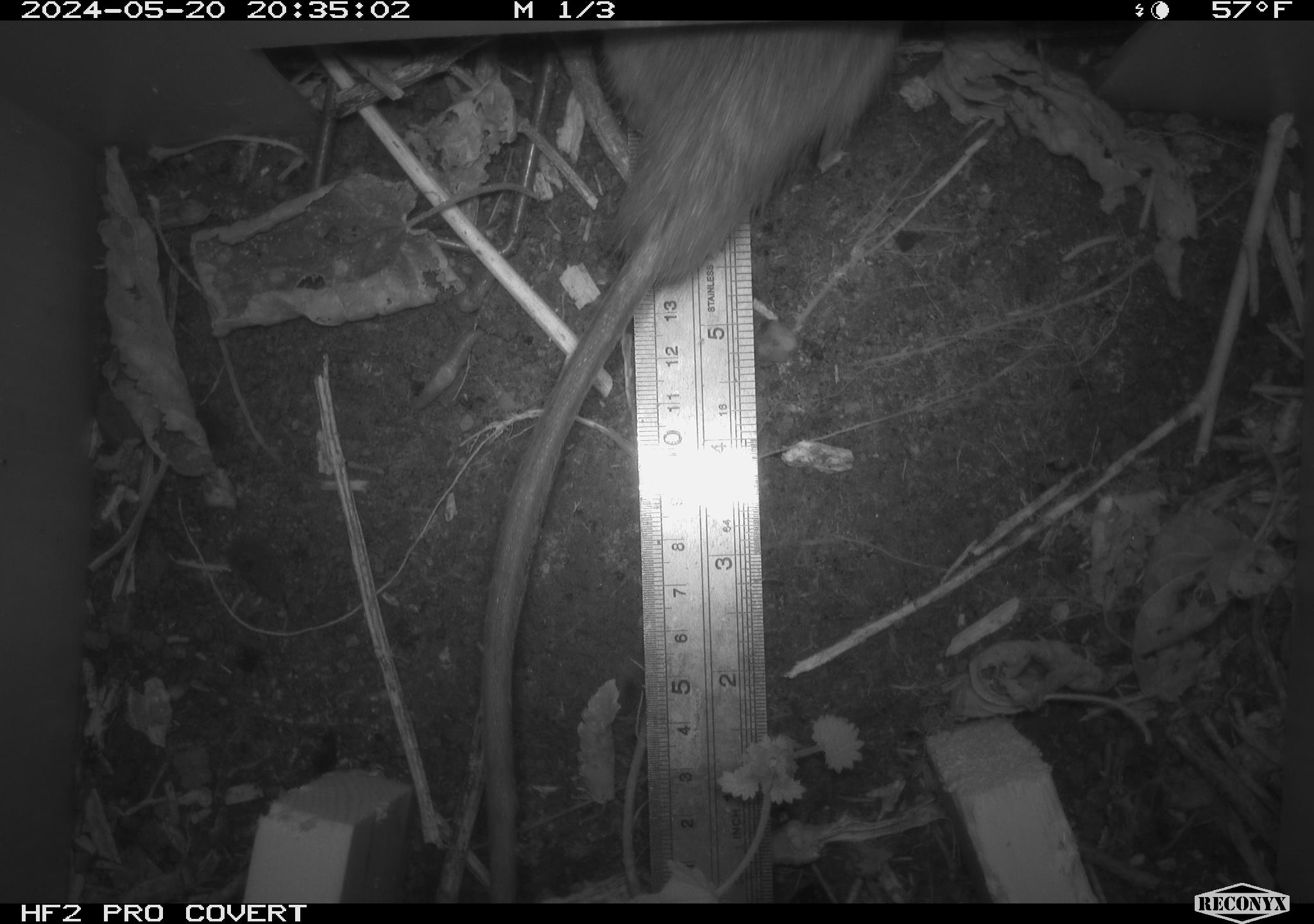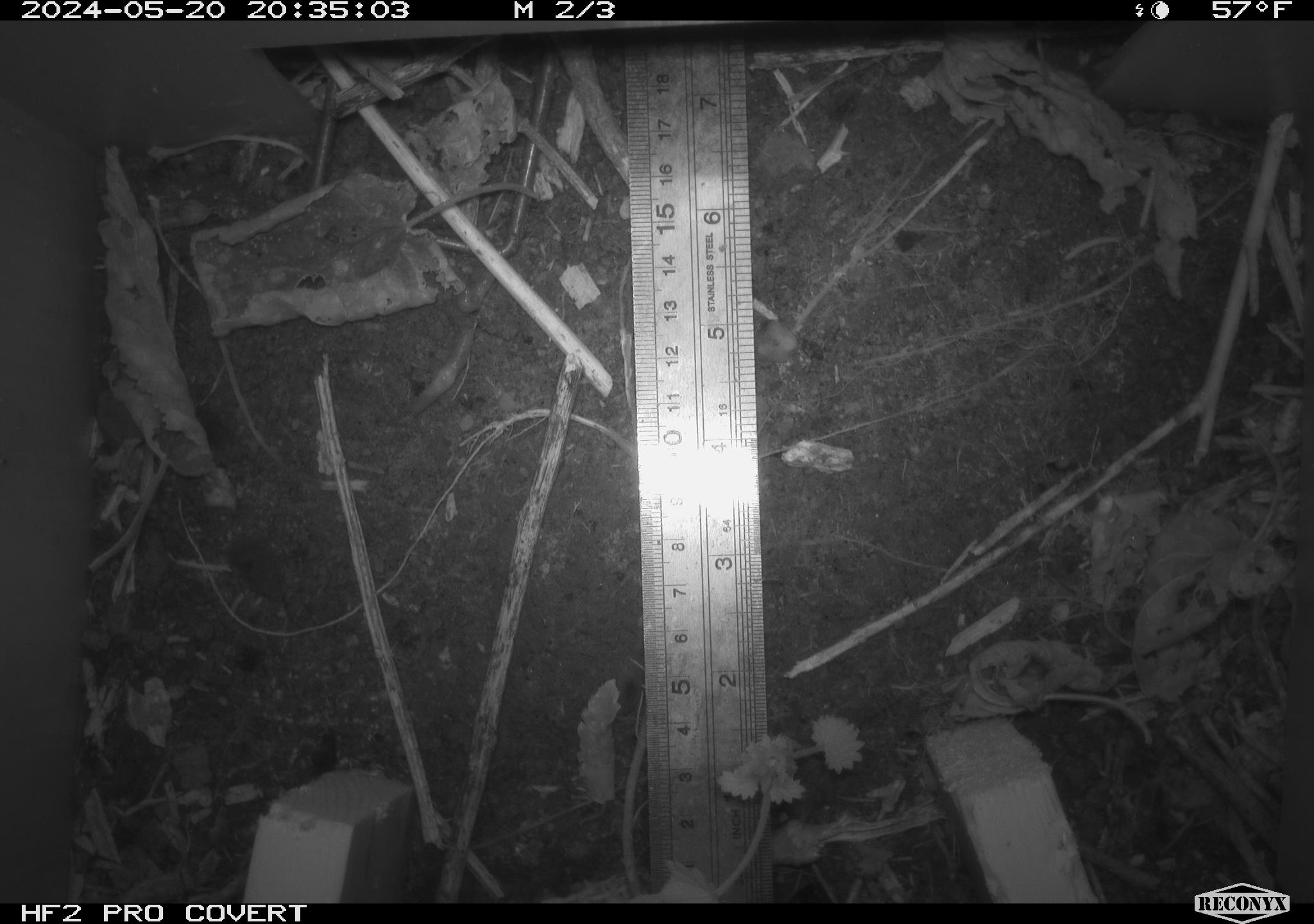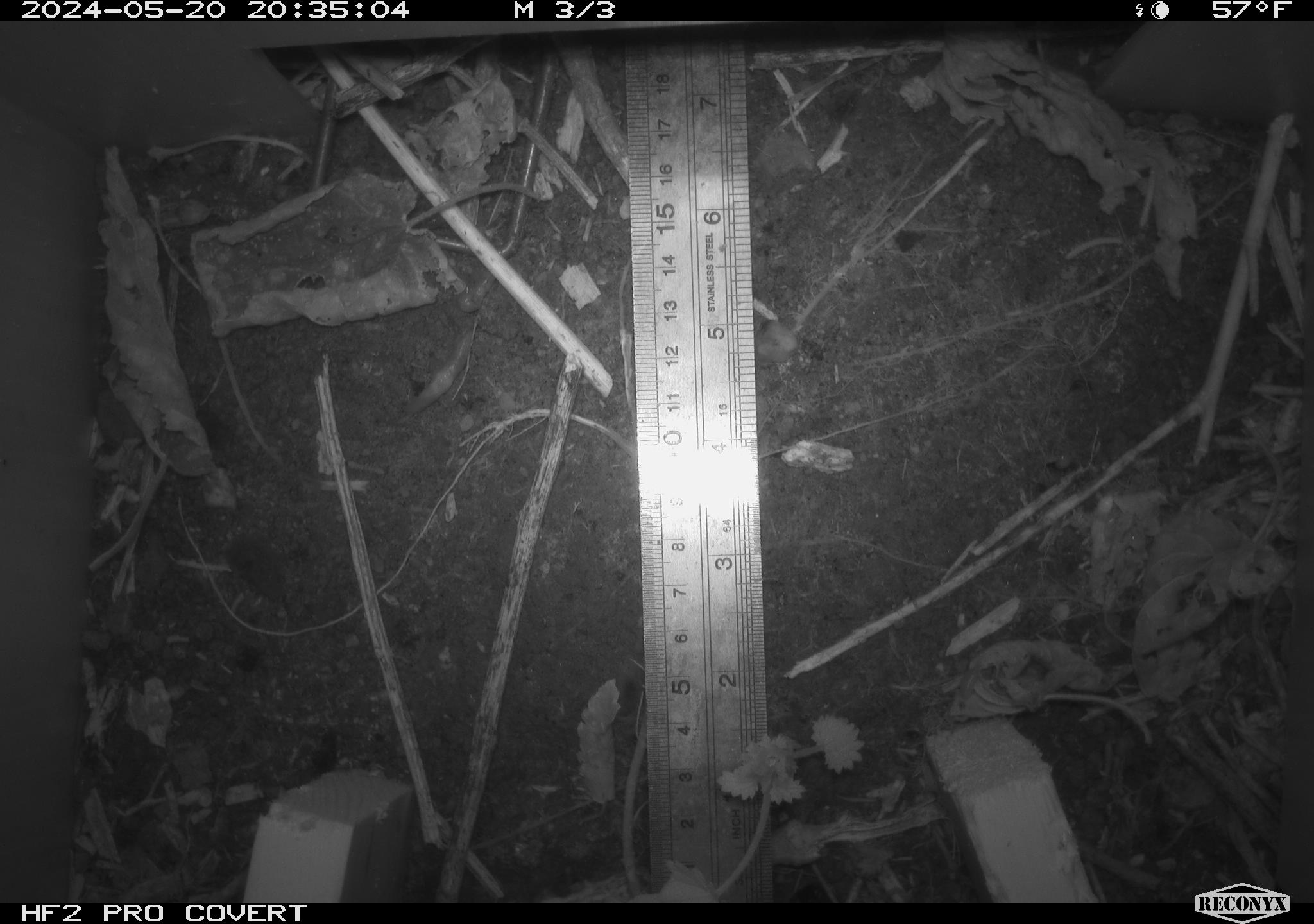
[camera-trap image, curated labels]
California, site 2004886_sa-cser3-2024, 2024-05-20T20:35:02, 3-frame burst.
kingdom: Animalia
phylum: Chordata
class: Mammalia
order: Rodentia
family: Muridae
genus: Rattus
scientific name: Rattus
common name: rat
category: rattus species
Rattus species (rat) (Rattus).